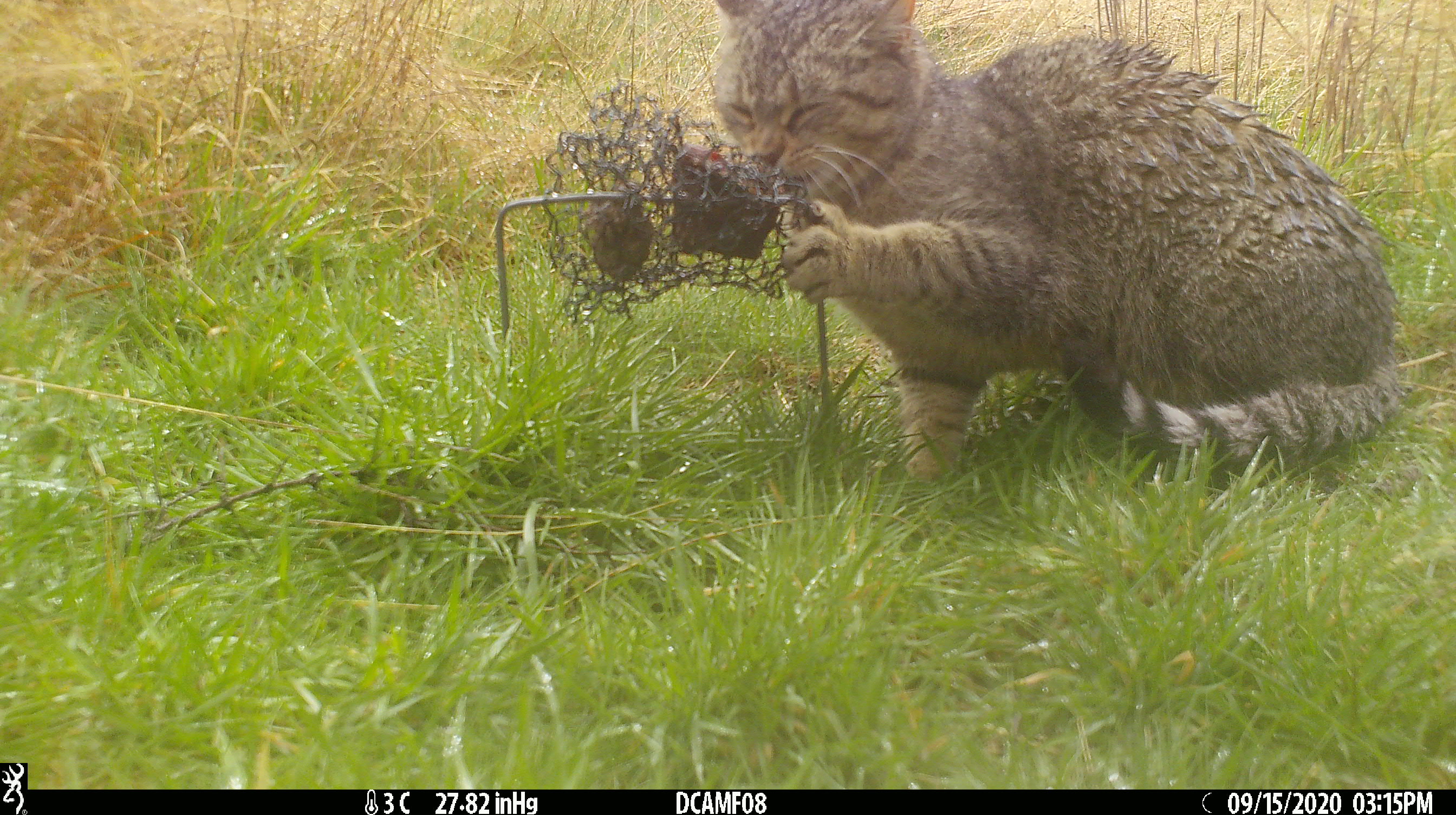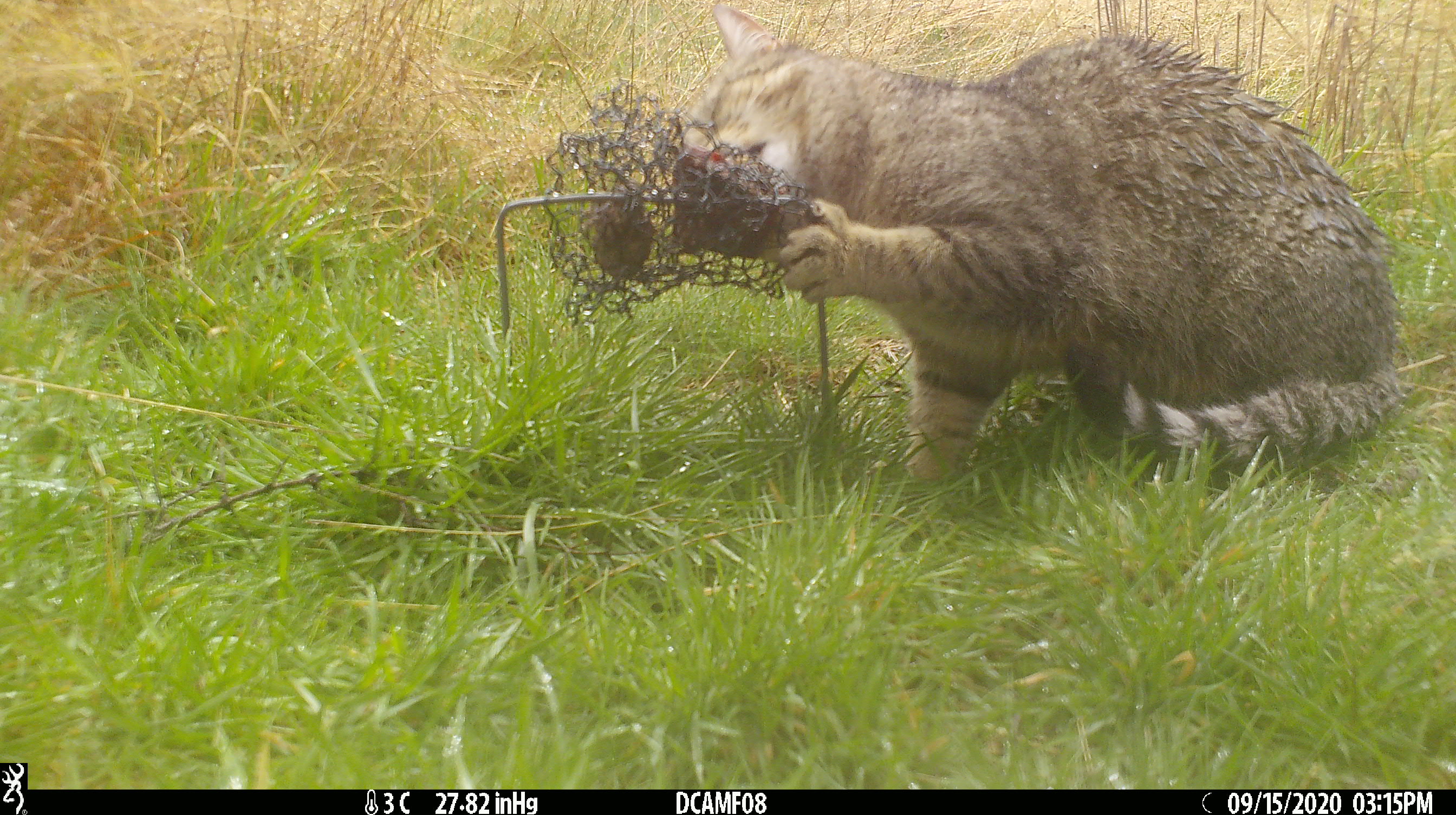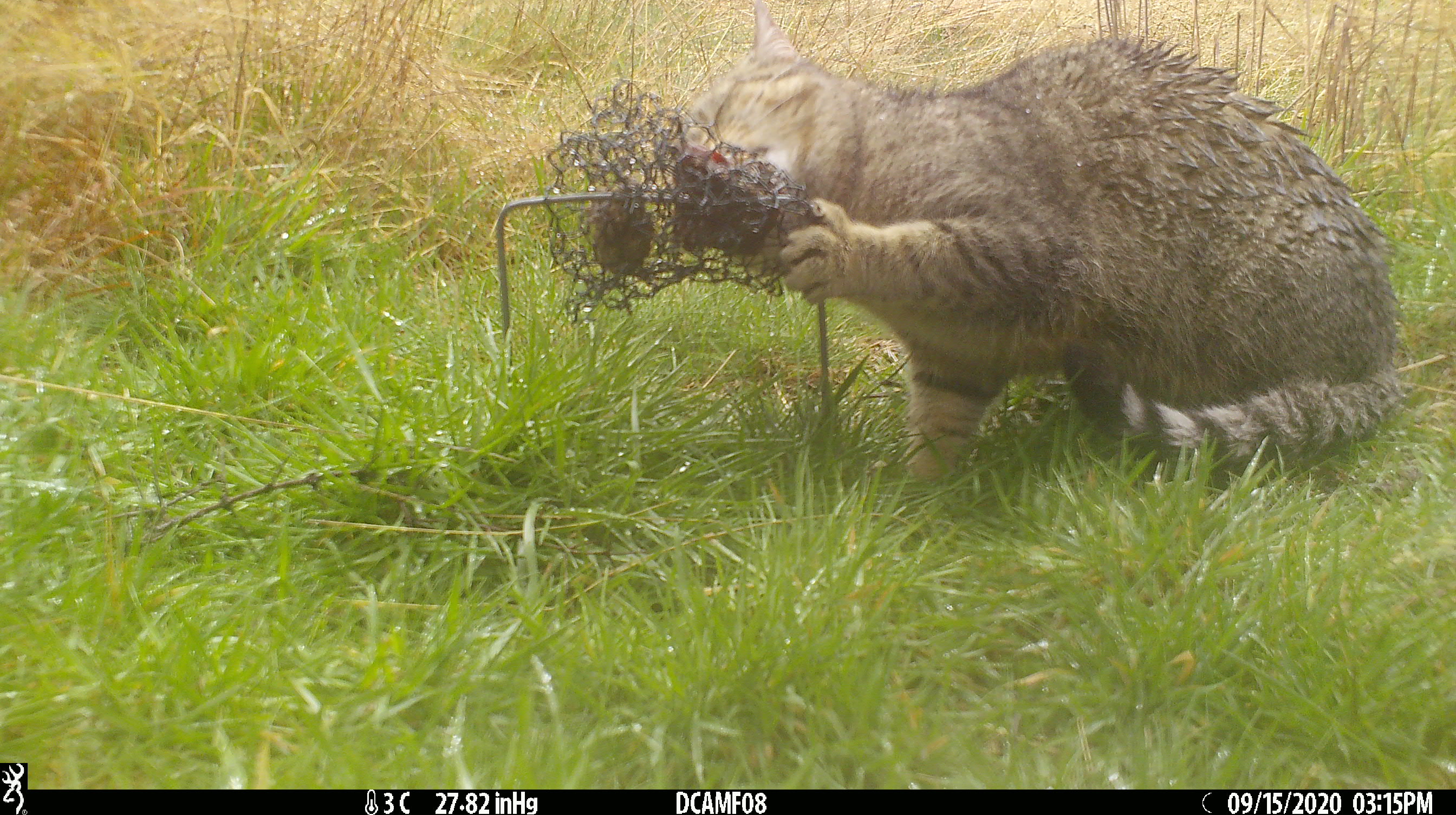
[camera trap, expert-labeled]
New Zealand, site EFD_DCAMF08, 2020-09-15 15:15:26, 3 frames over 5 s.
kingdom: Animalia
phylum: Chordata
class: Mammalia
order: Carnivora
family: Felidae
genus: Felis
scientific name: Felis catus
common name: domestic cat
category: cat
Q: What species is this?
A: Cat (domestic cat) (Felis catus).